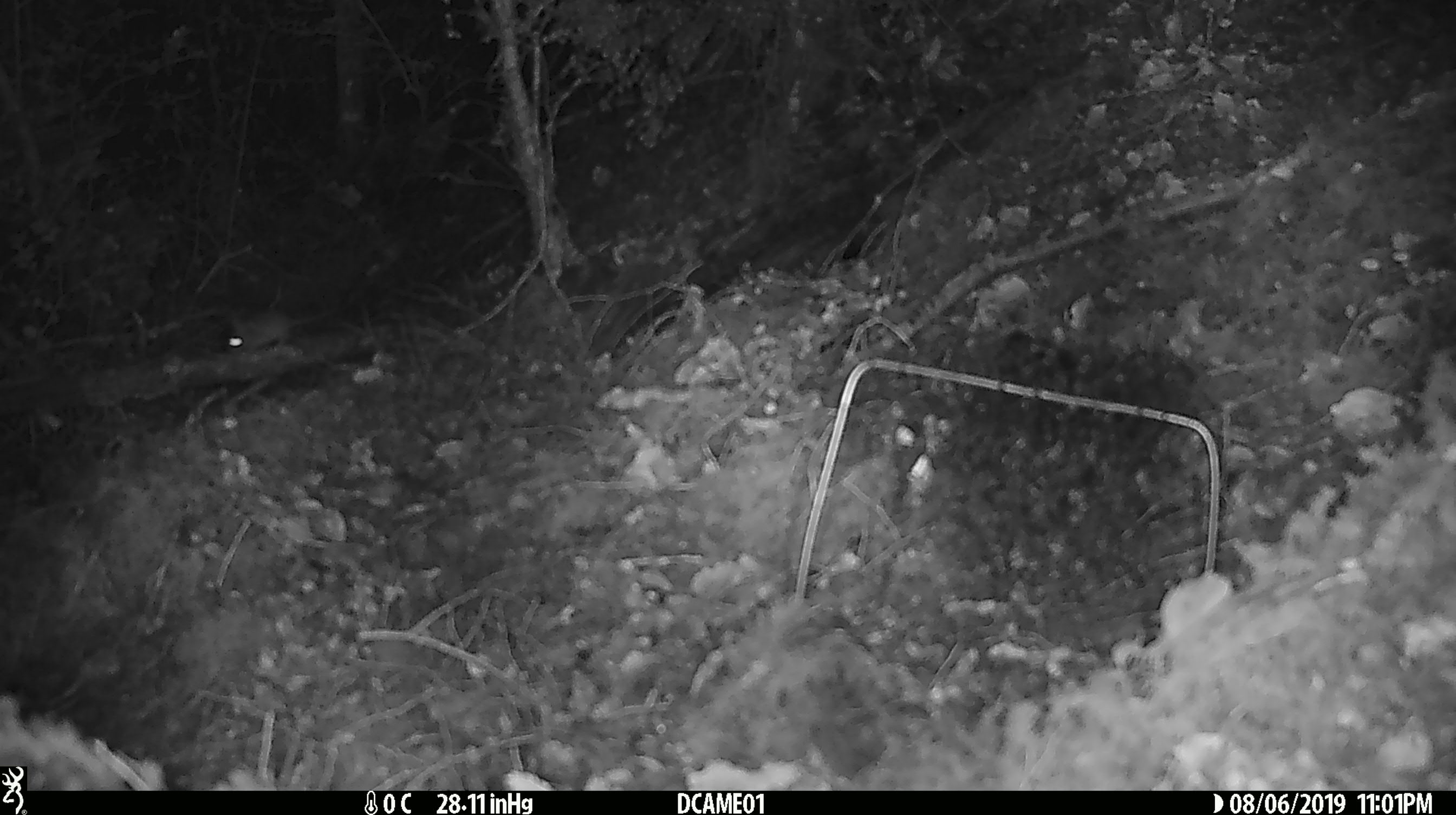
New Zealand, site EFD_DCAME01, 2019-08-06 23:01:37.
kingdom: Animalia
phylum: Chordata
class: Mammalia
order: Rodentia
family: Muridae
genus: Mus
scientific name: Mus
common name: mouse